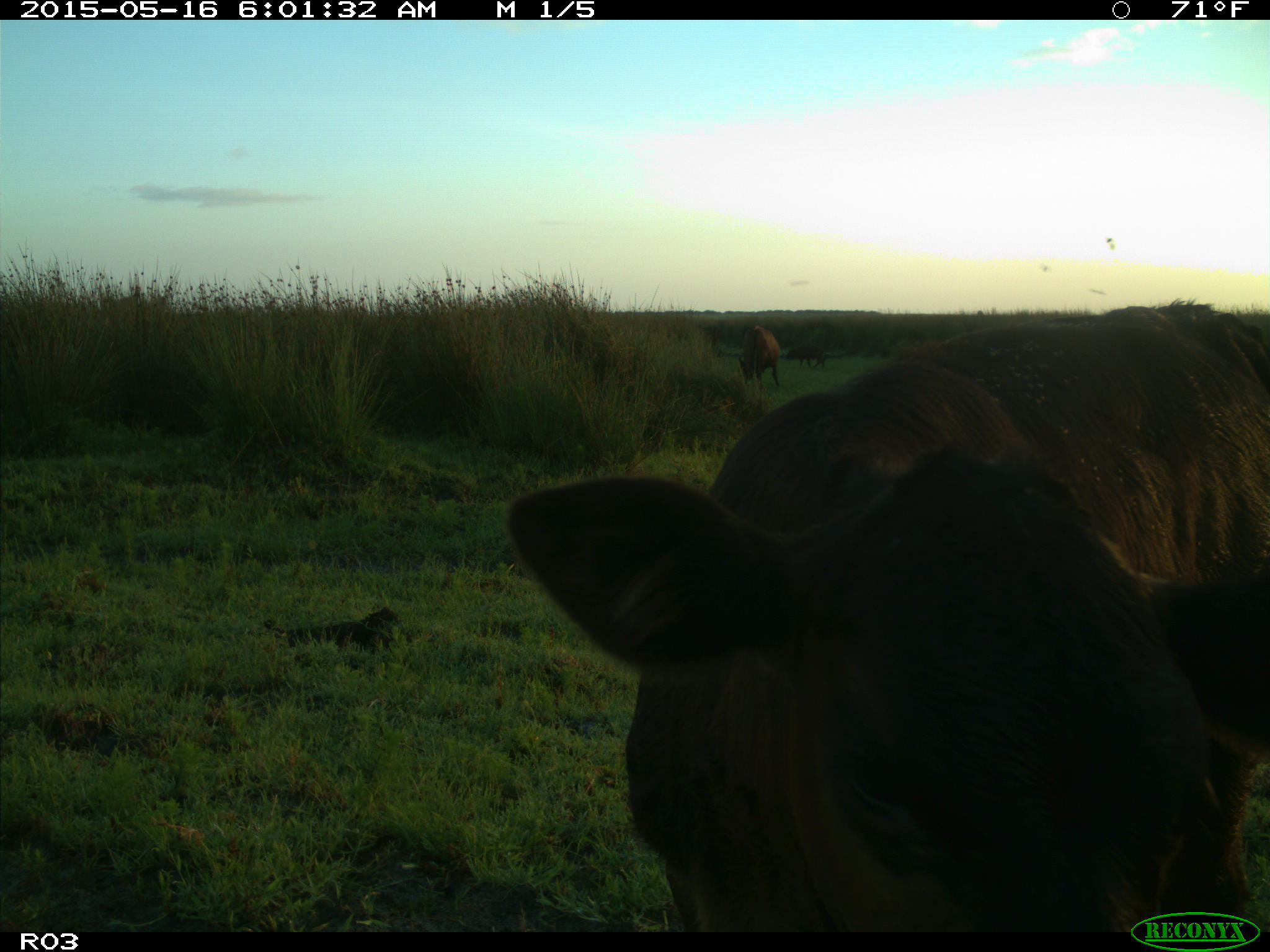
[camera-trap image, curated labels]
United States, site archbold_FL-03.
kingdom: Animalia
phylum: Chordata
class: Mammalia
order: Artiodactyla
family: Bovidae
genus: Bos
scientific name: Bos taurus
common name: domestic cow